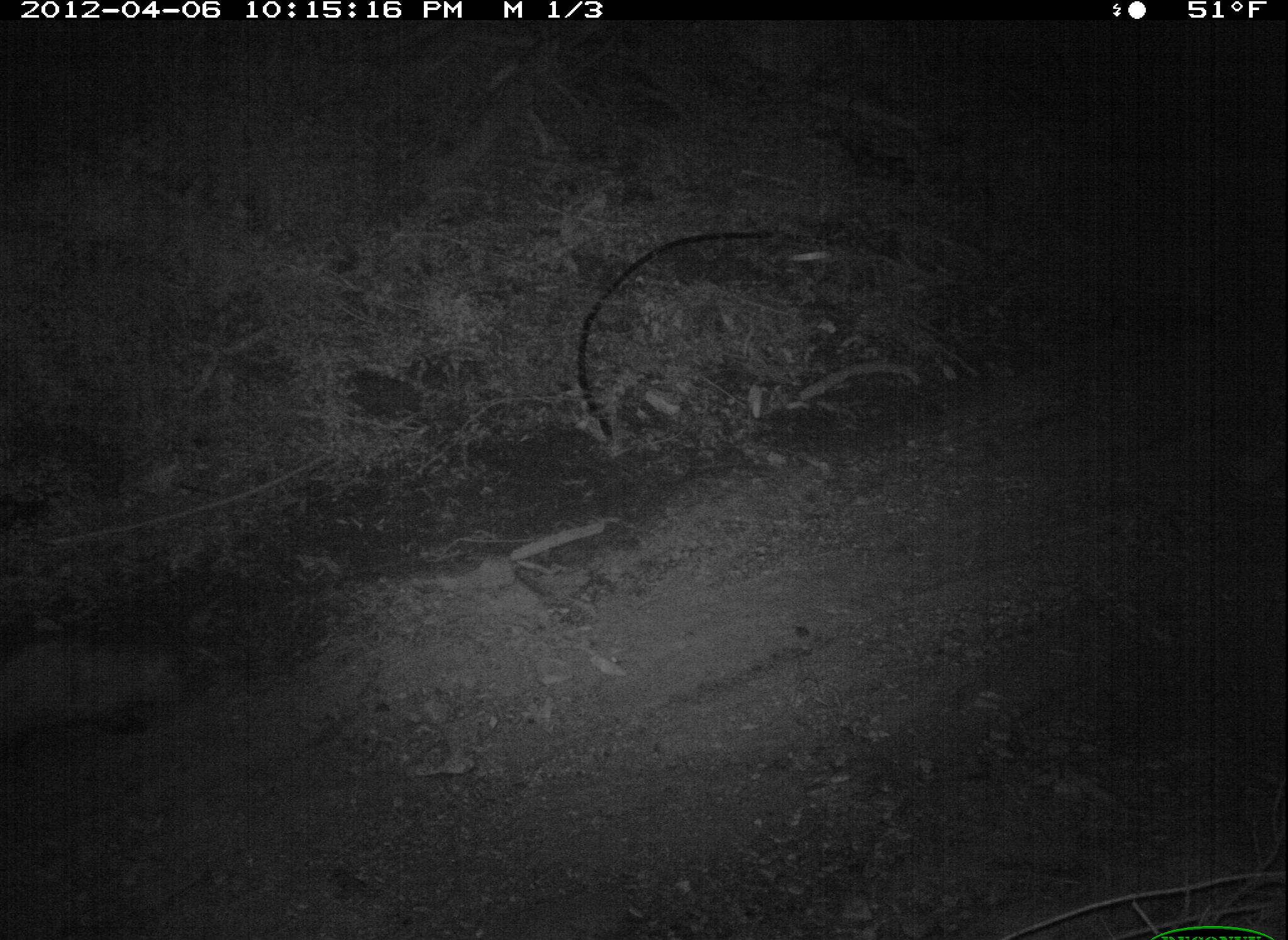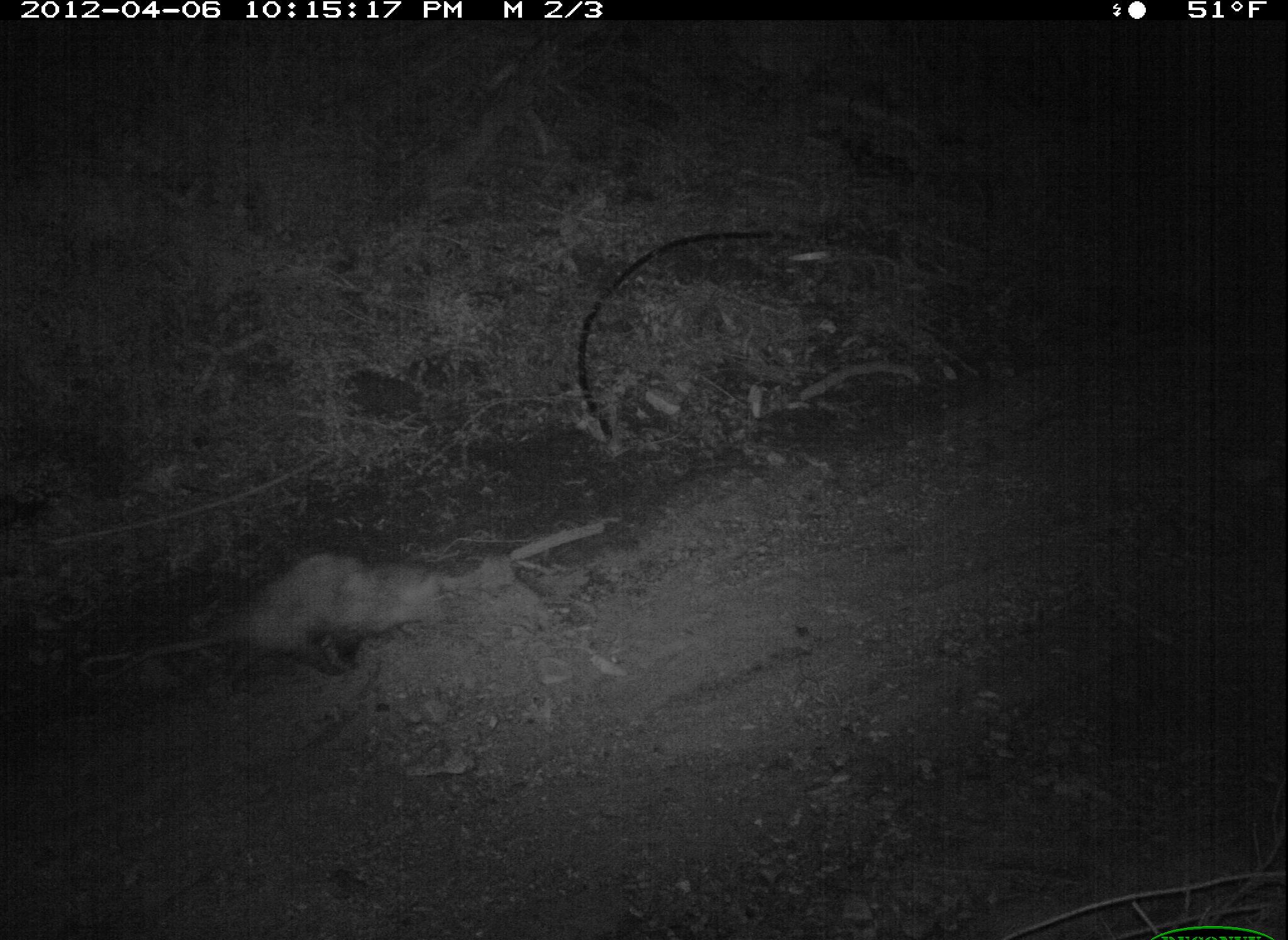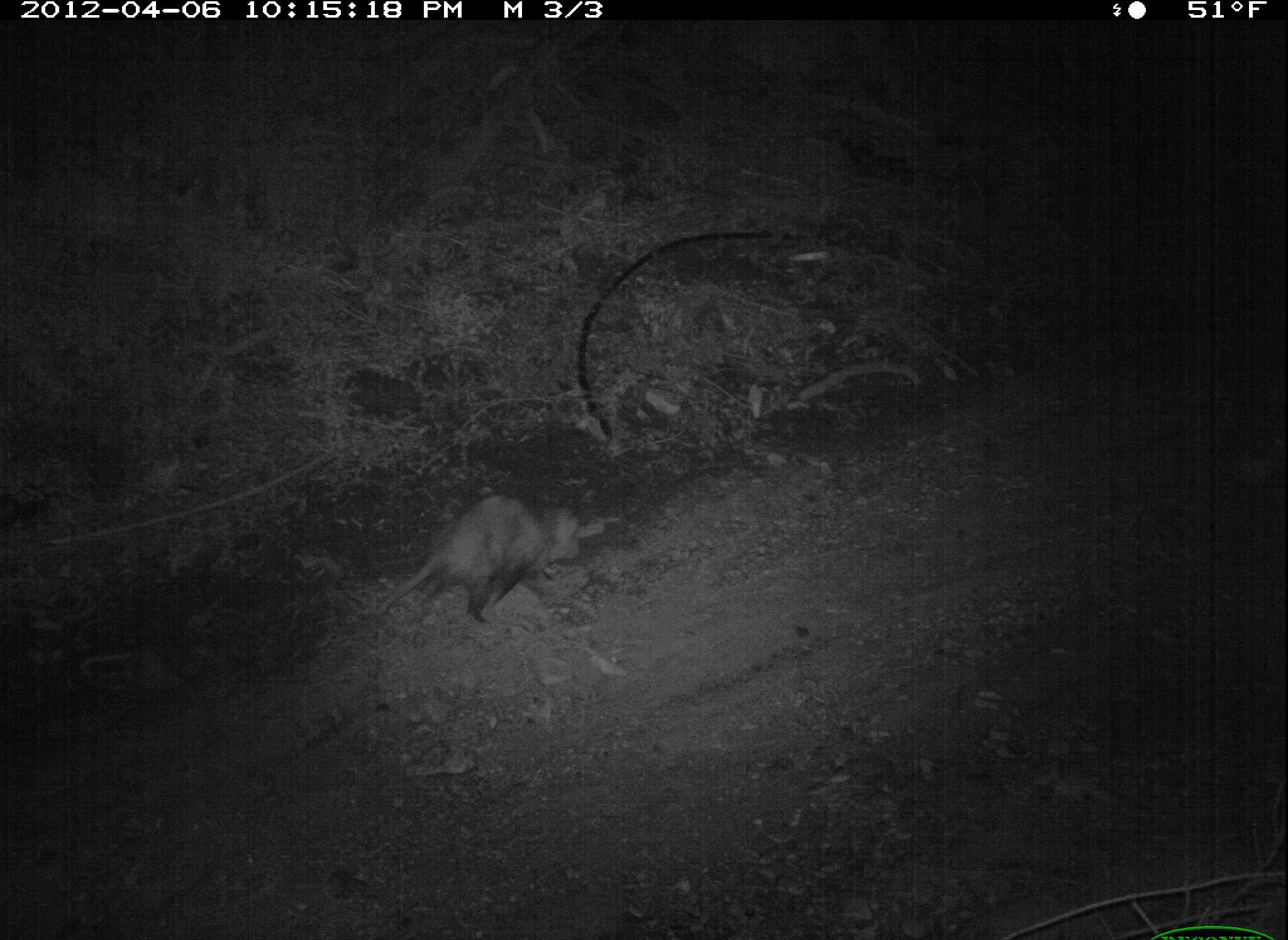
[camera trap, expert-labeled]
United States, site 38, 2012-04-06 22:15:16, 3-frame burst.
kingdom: Animalia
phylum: Chordata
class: Mammalia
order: Didelphimorphia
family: Didelphidae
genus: Didelphis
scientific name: Didelphis virginiana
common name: virginia opossum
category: opossum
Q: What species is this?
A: Opossum (virginia opossum) (Didelphis virginiana).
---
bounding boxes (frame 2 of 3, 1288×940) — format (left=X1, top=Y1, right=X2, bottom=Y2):
opossum: (left=118, top=548, right=470, bottom=681)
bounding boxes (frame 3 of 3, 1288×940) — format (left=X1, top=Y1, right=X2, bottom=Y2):
opossum: (left=380, top=491, right=591, bottom=631)